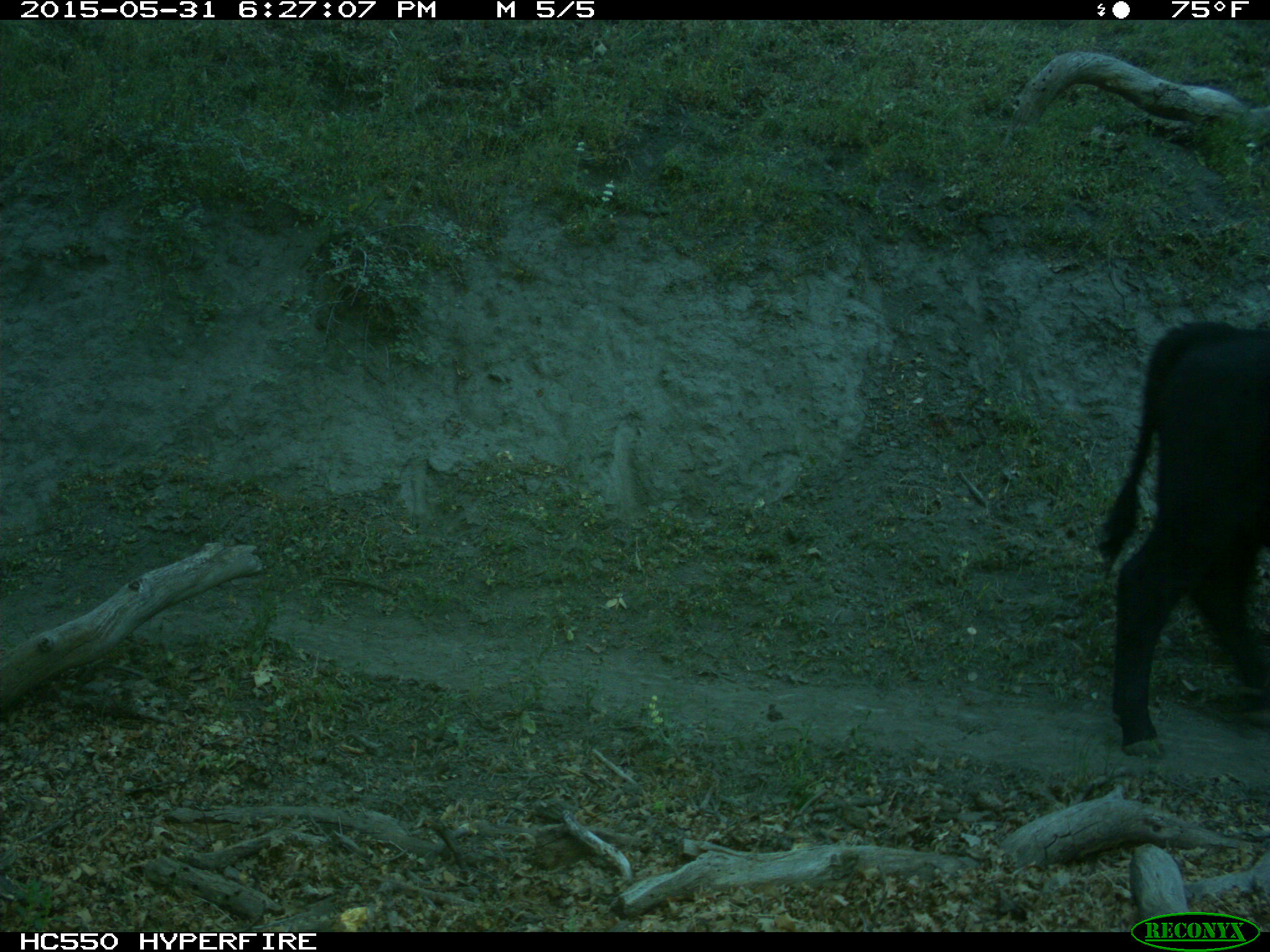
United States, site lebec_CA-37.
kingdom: Animalia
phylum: Chordata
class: Mammalia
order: Artiodactyla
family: Bovidae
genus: Bos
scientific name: Bos taurus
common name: domestic cow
Bos taurus (domestic cow).